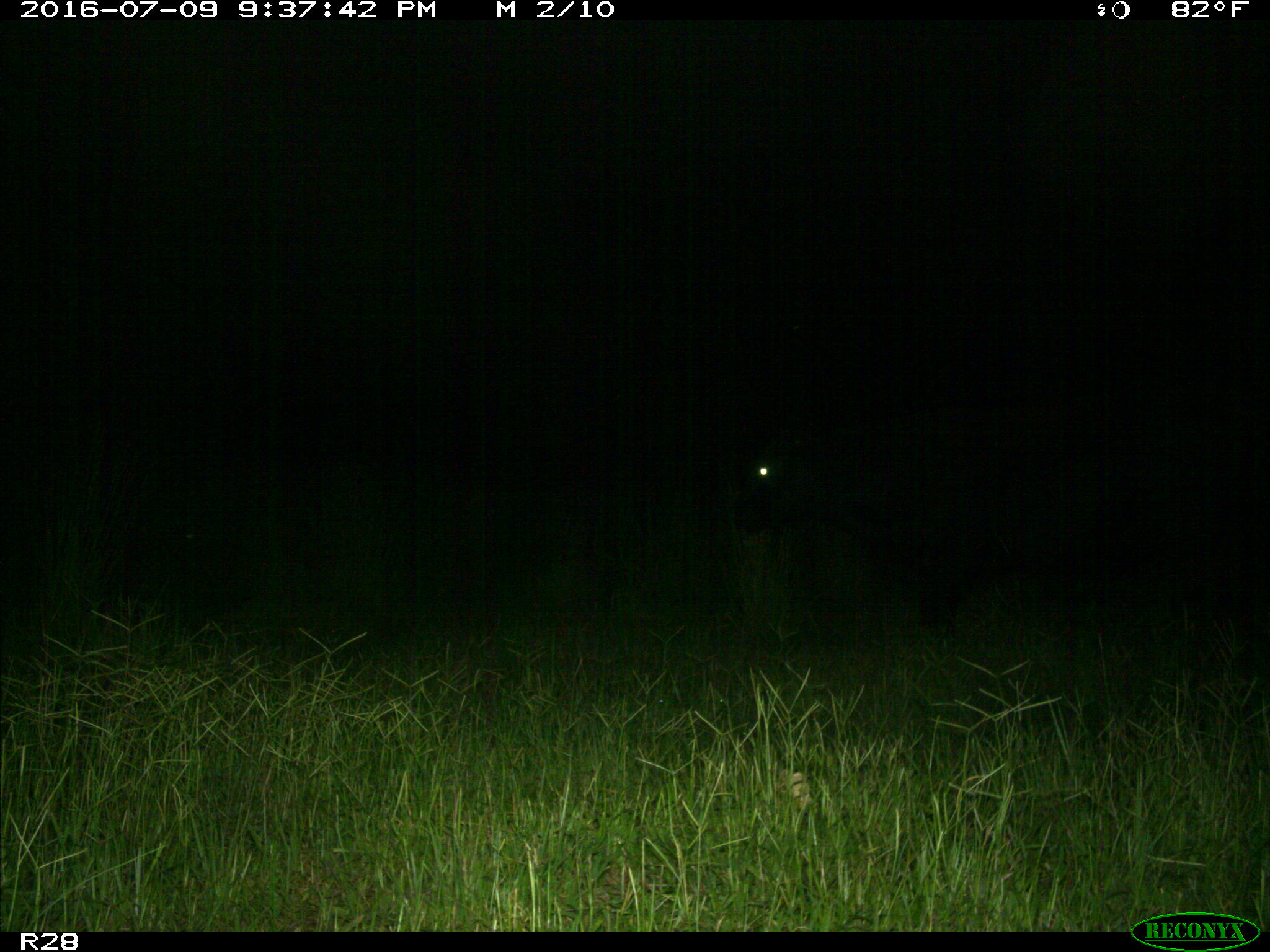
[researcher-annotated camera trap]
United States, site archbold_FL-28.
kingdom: Animalia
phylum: Chordata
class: Mammalia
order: Artiodactyla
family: Bovidae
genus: Bos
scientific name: Bos taurus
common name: domestic cow